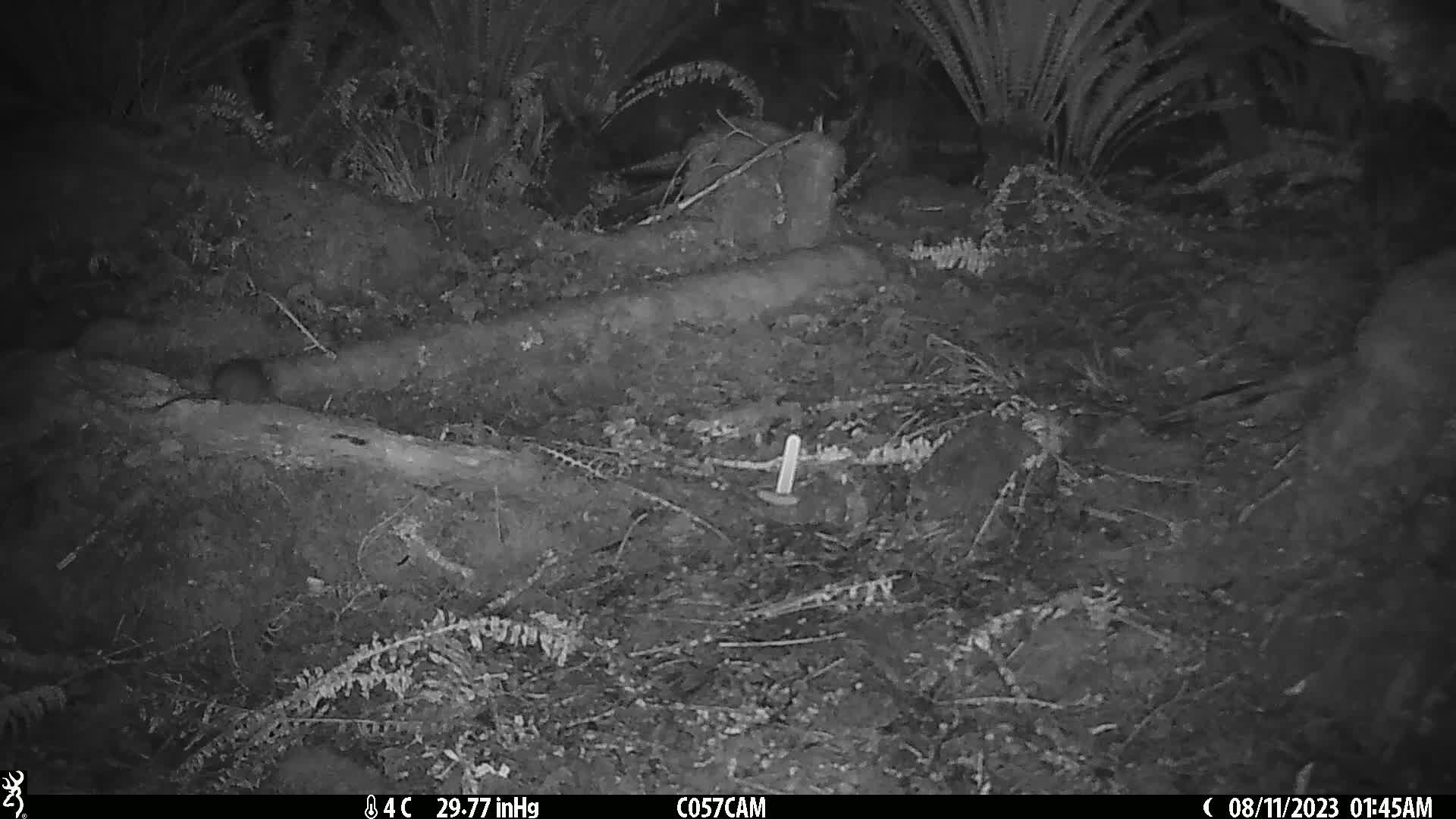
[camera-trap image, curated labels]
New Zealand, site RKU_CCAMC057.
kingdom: Animalia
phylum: Chordata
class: Mammalia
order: Rodentia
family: Muridae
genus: Rattus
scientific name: Rattus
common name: rat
Rat (Rattus).